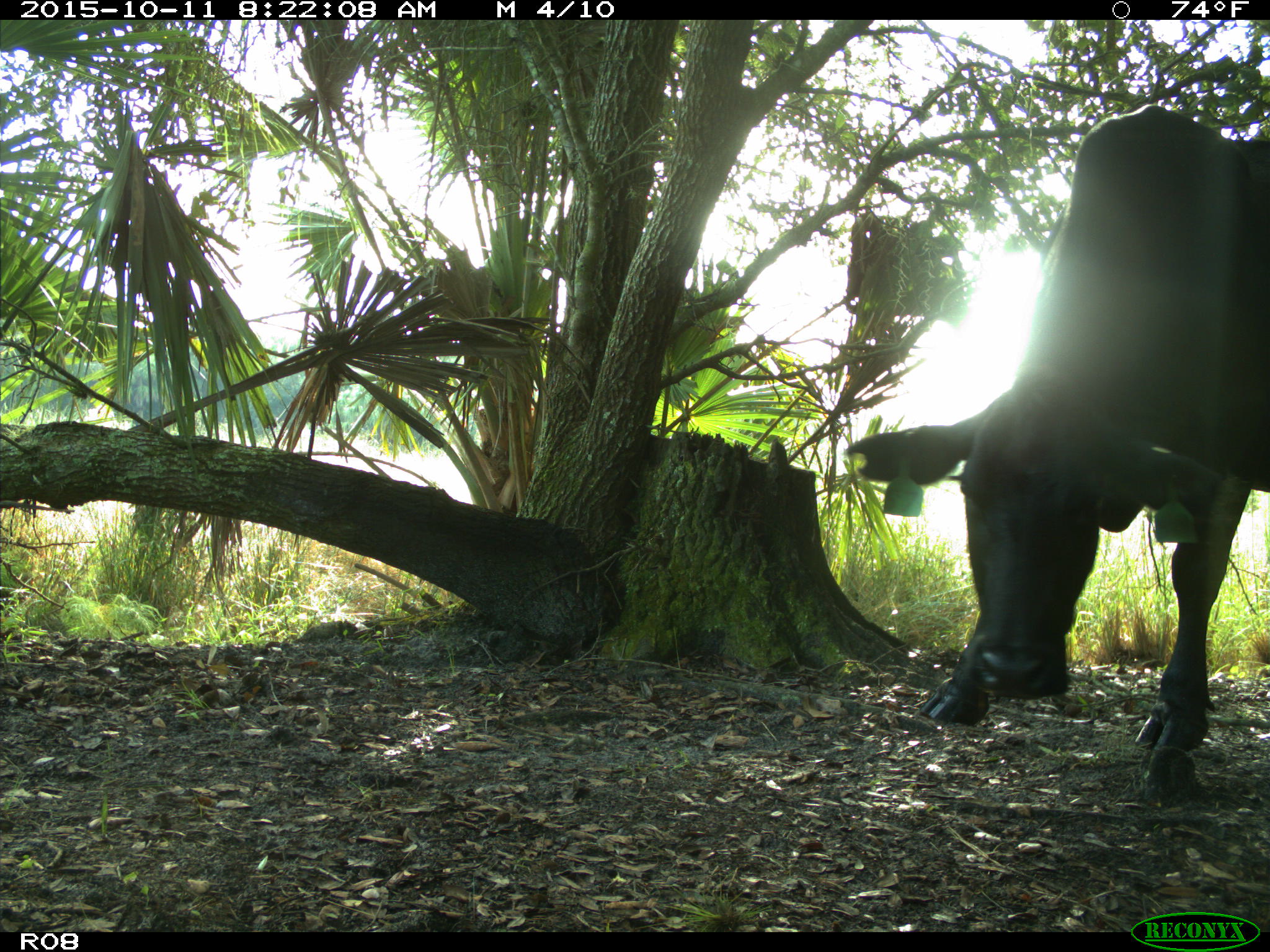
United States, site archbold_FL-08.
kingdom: Animalia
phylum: Chordata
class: Mammalia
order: Artiodactyla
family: Bovidae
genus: Bos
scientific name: Bos taurus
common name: domestic cow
Bos taurus (domestic cow).